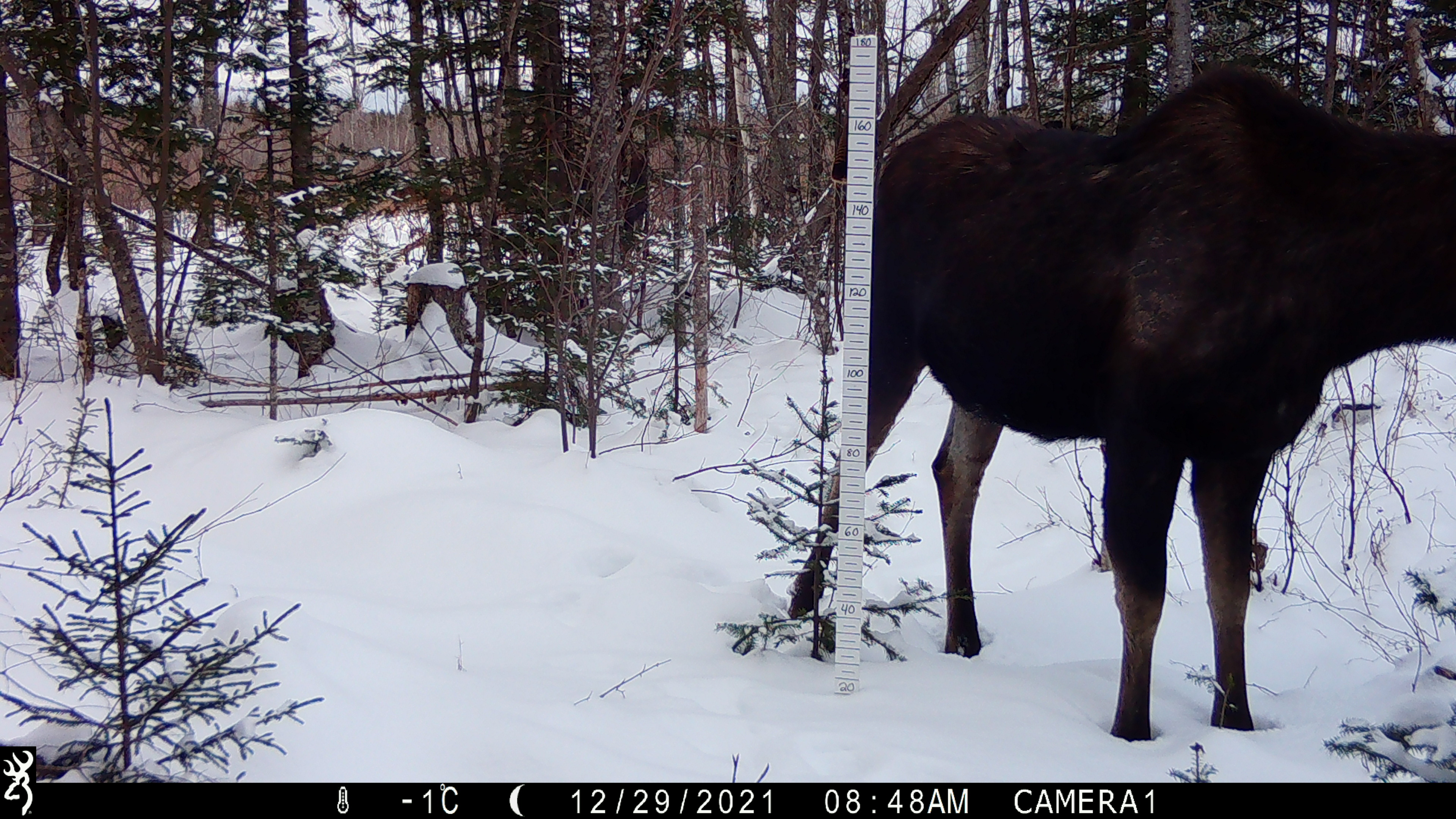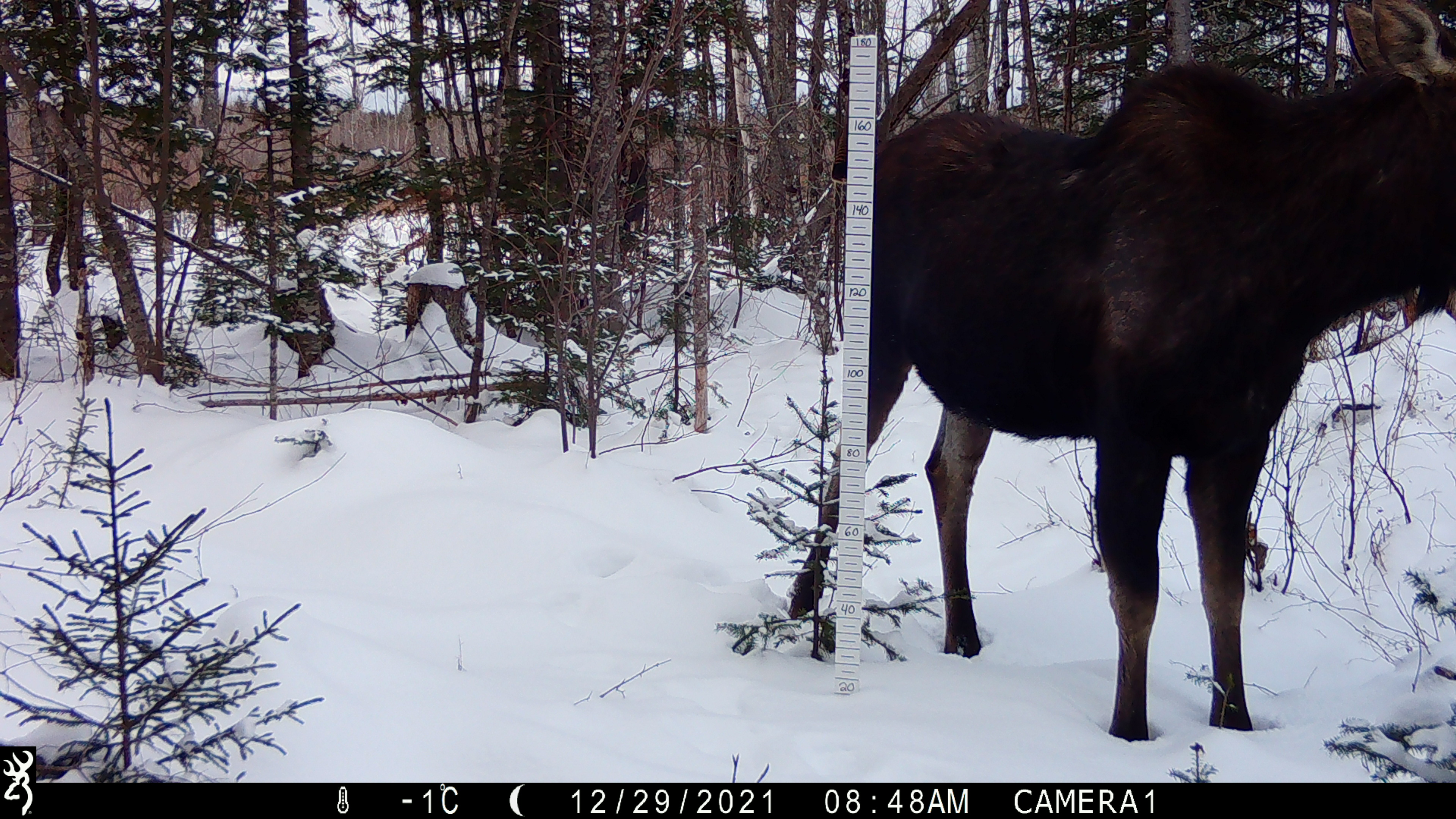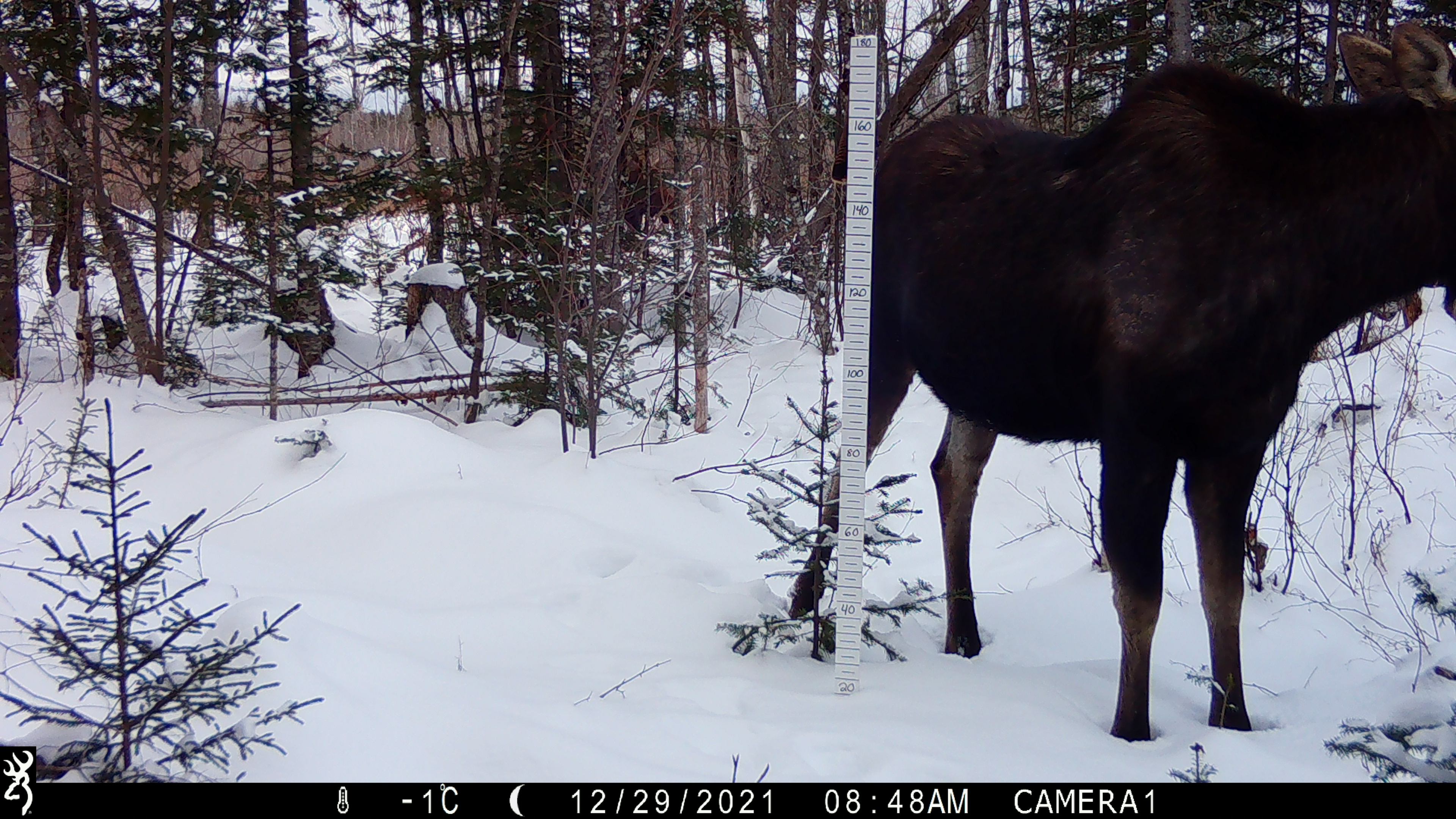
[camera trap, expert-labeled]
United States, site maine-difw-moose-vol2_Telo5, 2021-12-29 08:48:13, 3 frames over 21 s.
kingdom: Animalia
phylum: Chordata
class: Mammalia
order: Artiodactyla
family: Cervidae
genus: Alces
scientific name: Alces alces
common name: moose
Moose (Alces alces).